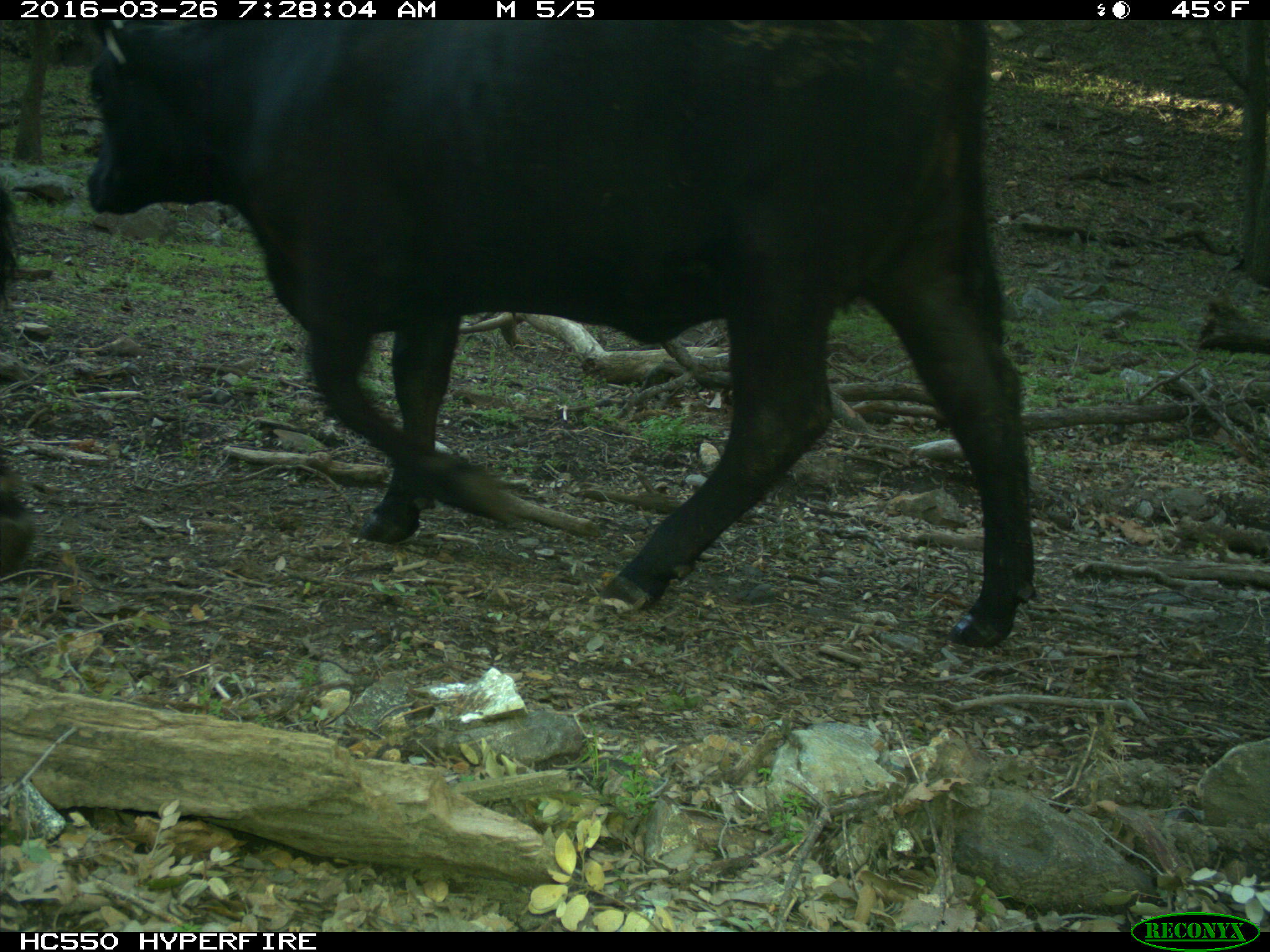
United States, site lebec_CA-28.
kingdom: Animalia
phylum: Chordata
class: Mammalia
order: Artiodactyla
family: Bovidae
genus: Bos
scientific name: Bos taurus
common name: domestic cow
Bos taurus (domestic cow).